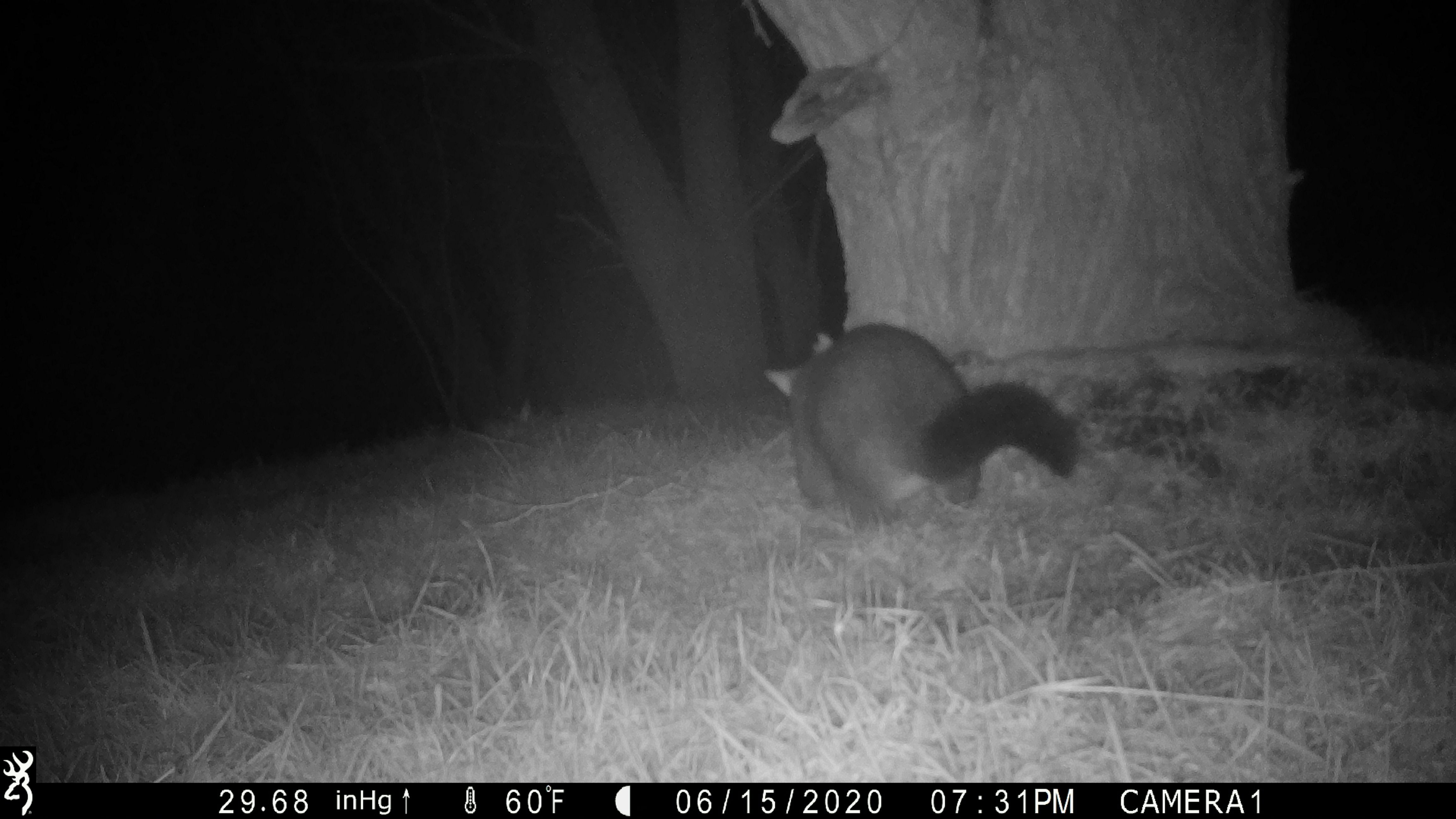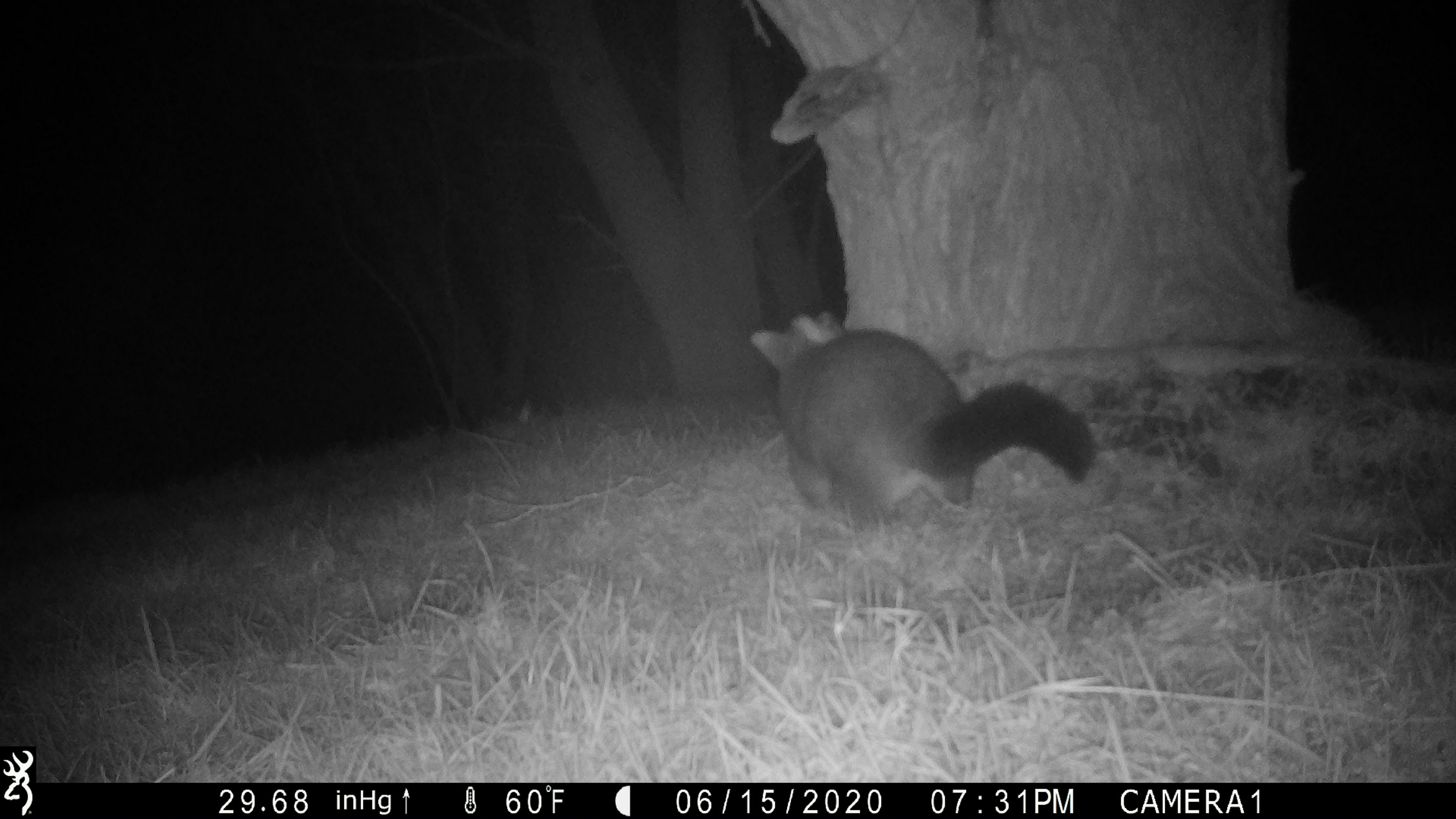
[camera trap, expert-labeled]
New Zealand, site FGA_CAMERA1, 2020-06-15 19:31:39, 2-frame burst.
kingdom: Animalia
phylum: Chordata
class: Mammalia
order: Diprotodontia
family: Phalangeridae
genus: Trichosurus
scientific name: Trichosurus vulpecula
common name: common brushtail possum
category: possum